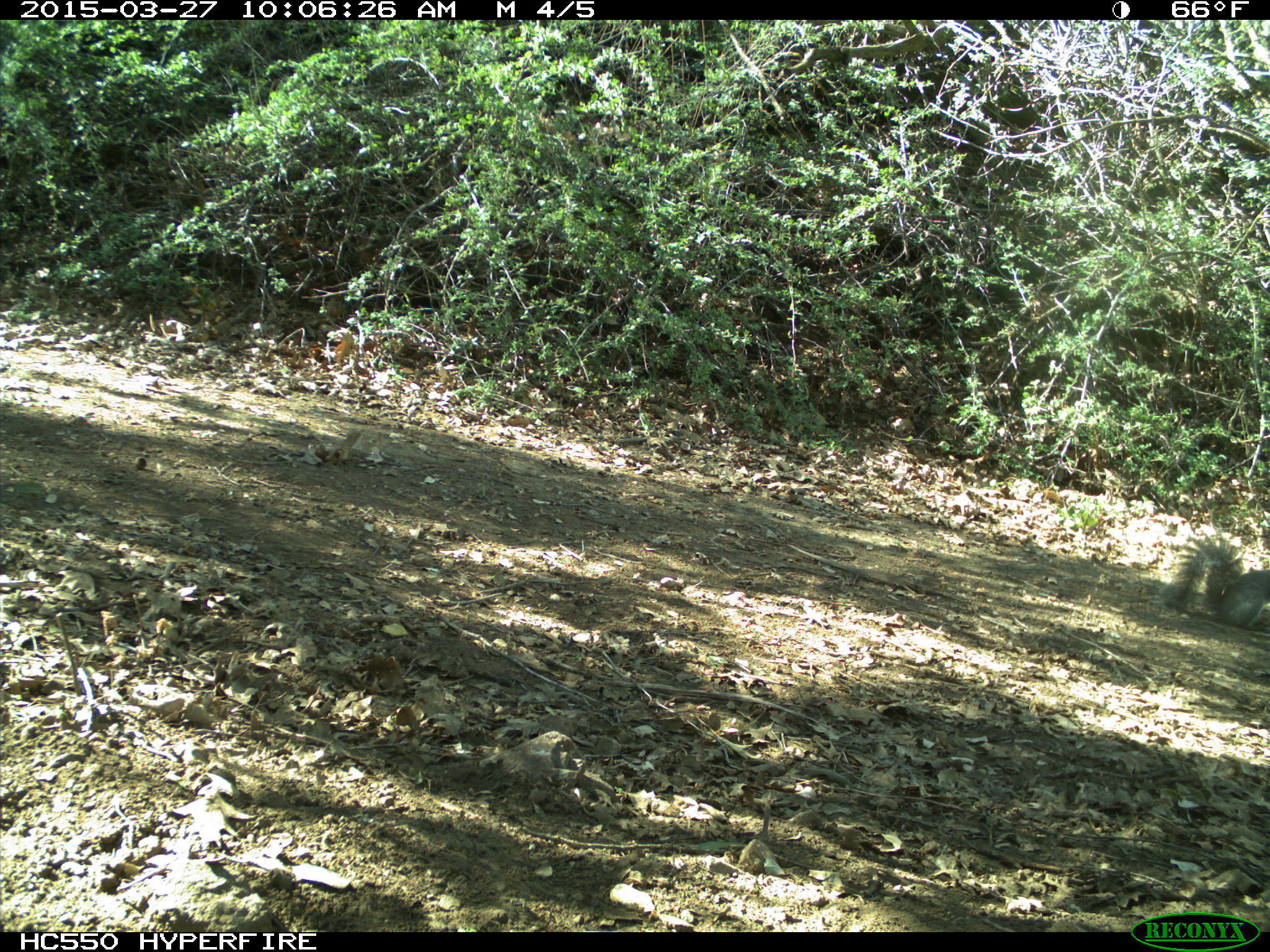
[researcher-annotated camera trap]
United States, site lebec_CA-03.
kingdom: Animalia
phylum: Chordata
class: Mammalia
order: Rodentia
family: Sciuridae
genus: Sciurus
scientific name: Sciurus carolinensis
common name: eastern gray squirrel